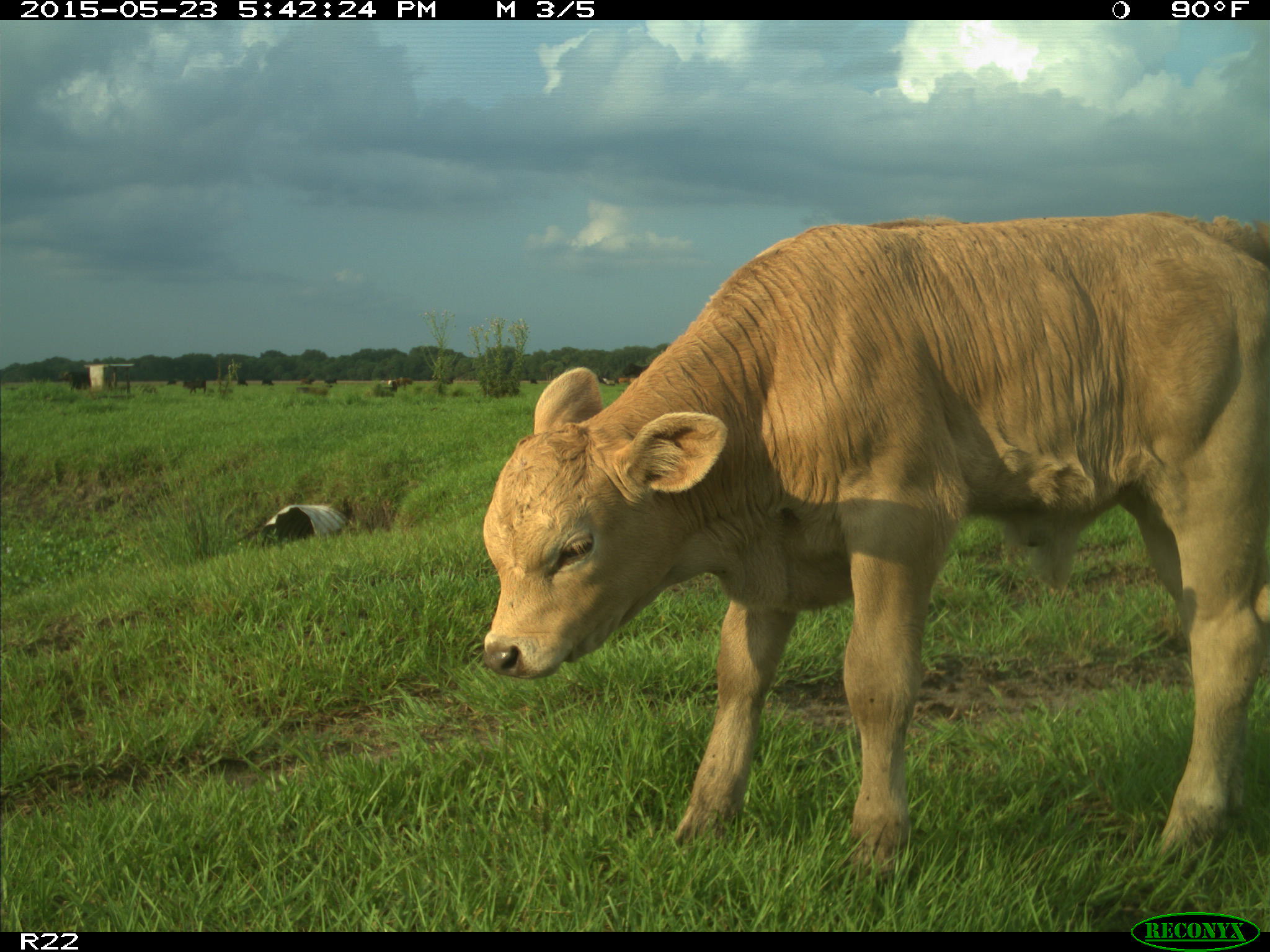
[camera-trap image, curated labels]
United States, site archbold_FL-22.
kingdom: Animalia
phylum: Chordata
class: Mammalia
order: Artiodactyla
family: Bovidae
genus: Bos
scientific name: Bos taurus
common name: domestic cow